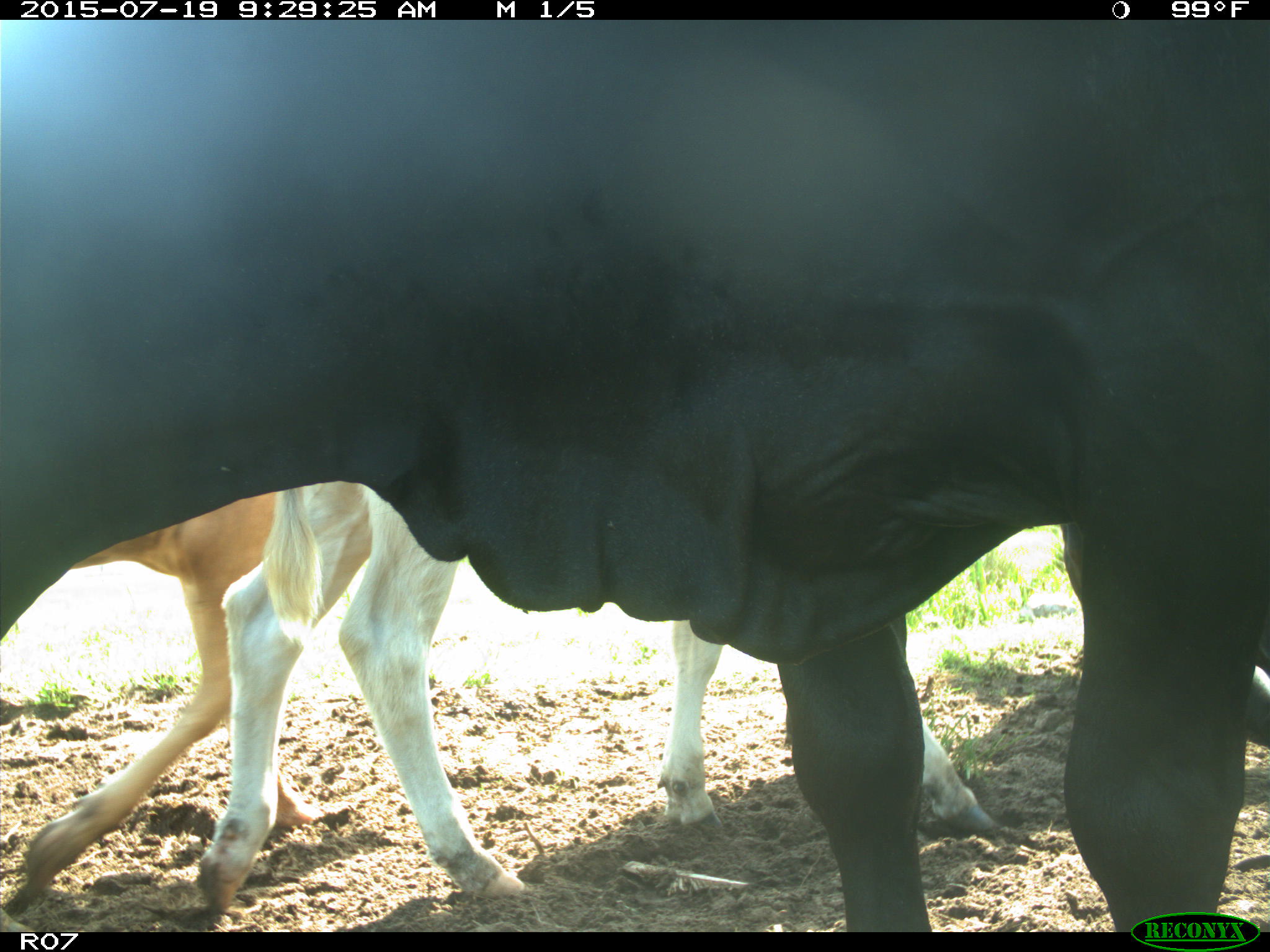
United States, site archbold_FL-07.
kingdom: Animalia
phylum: Chordata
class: Mammalia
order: Artiodactyla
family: Bovidae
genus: Bos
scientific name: Bos taurus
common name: domestic cow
Bos taurus (domestic cow).